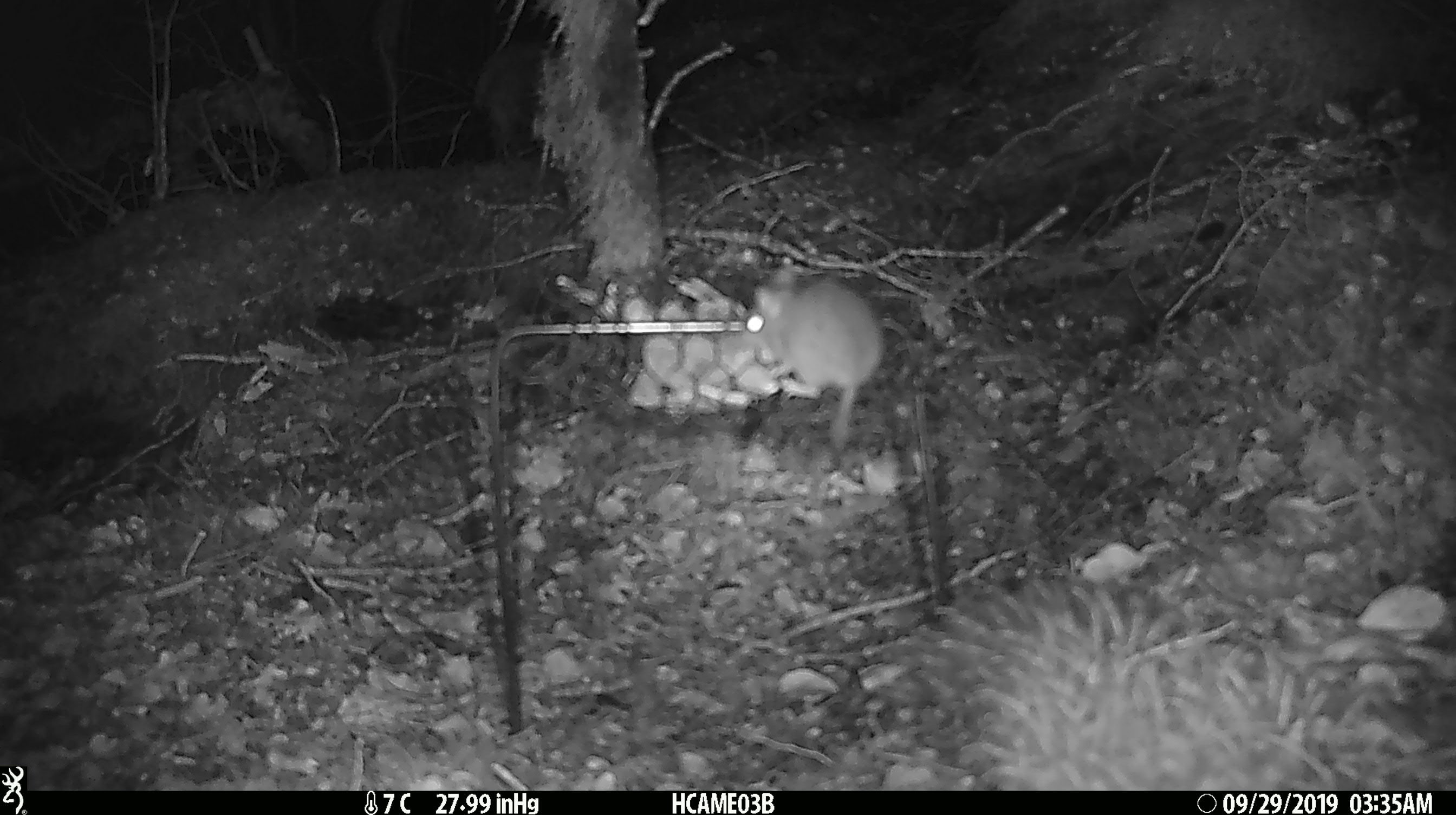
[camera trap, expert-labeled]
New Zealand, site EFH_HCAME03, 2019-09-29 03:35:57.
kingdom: Animalia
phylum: Chordata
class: Mammalia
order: Rodentia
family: Muridae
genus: Mus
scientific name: Mus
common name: mouse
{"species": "mouse (Mus)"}